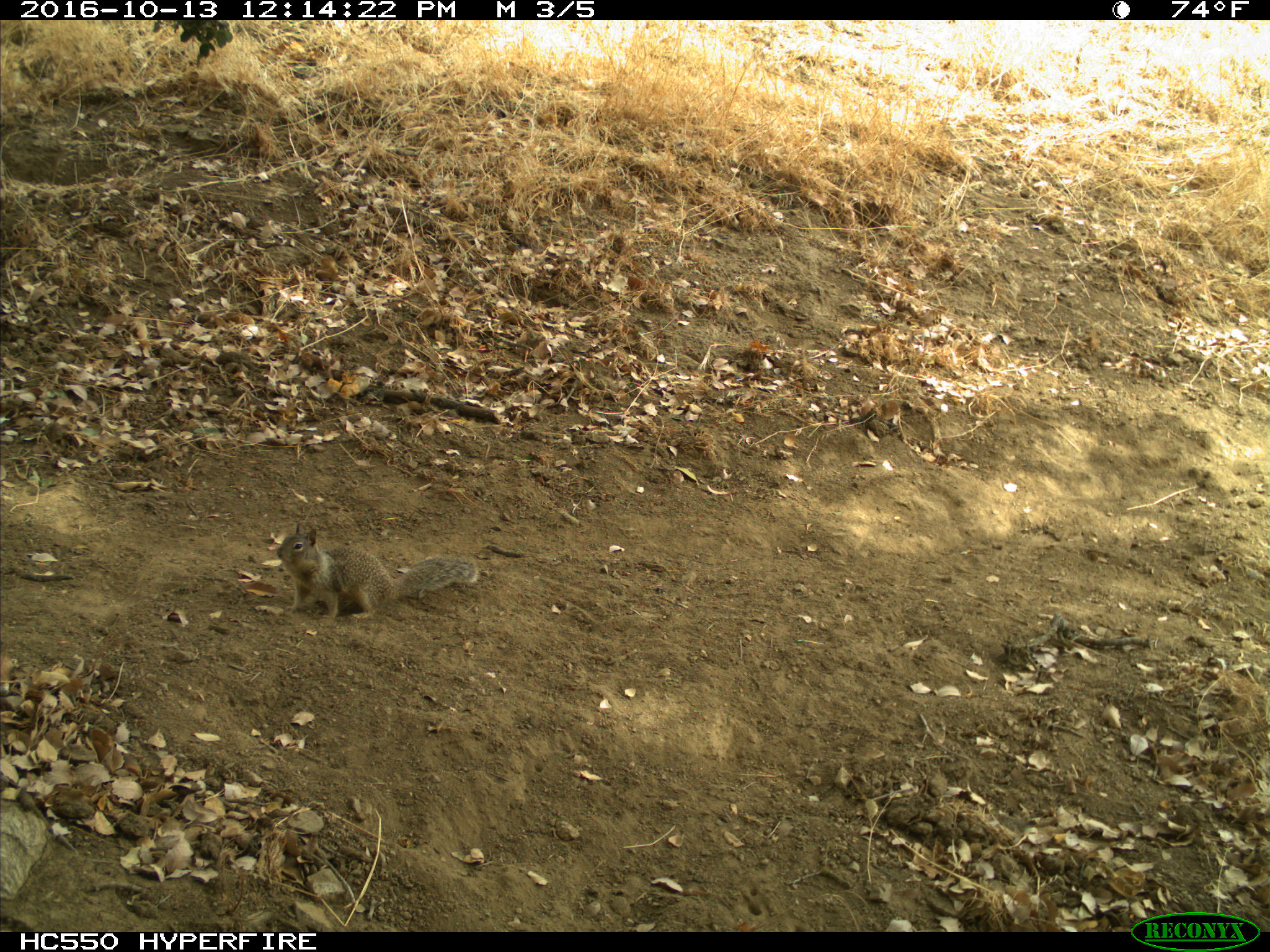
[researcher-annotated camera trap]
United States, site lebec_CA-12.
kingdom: Animalia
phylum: Chordata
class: Mammalia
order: Rodentia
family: Sciuridae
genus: Otospermophilus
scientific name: Otospermophilus beecheyi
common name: california ground squirrel